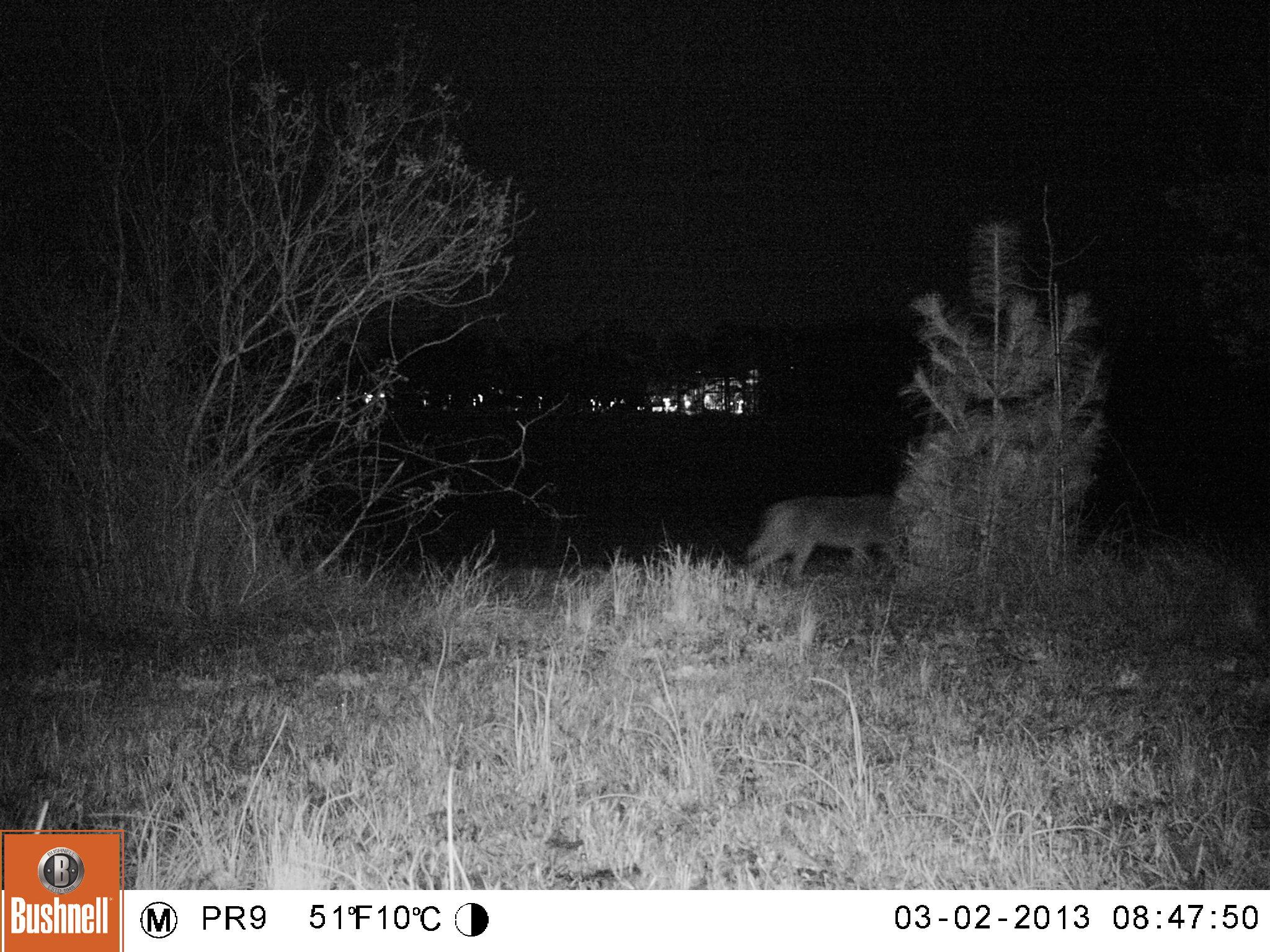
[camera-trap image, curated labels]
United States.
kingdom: Animalia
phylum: Chordata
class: Mammalia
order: Carnivora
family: Canidae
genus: Canis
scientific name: Canis latrans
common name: coyote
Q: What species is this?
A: Coyote (Canis latrans).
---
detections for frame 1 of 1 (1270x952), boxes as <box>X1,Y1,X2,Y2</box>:
Coyote: <box>740,487,915,585</box>